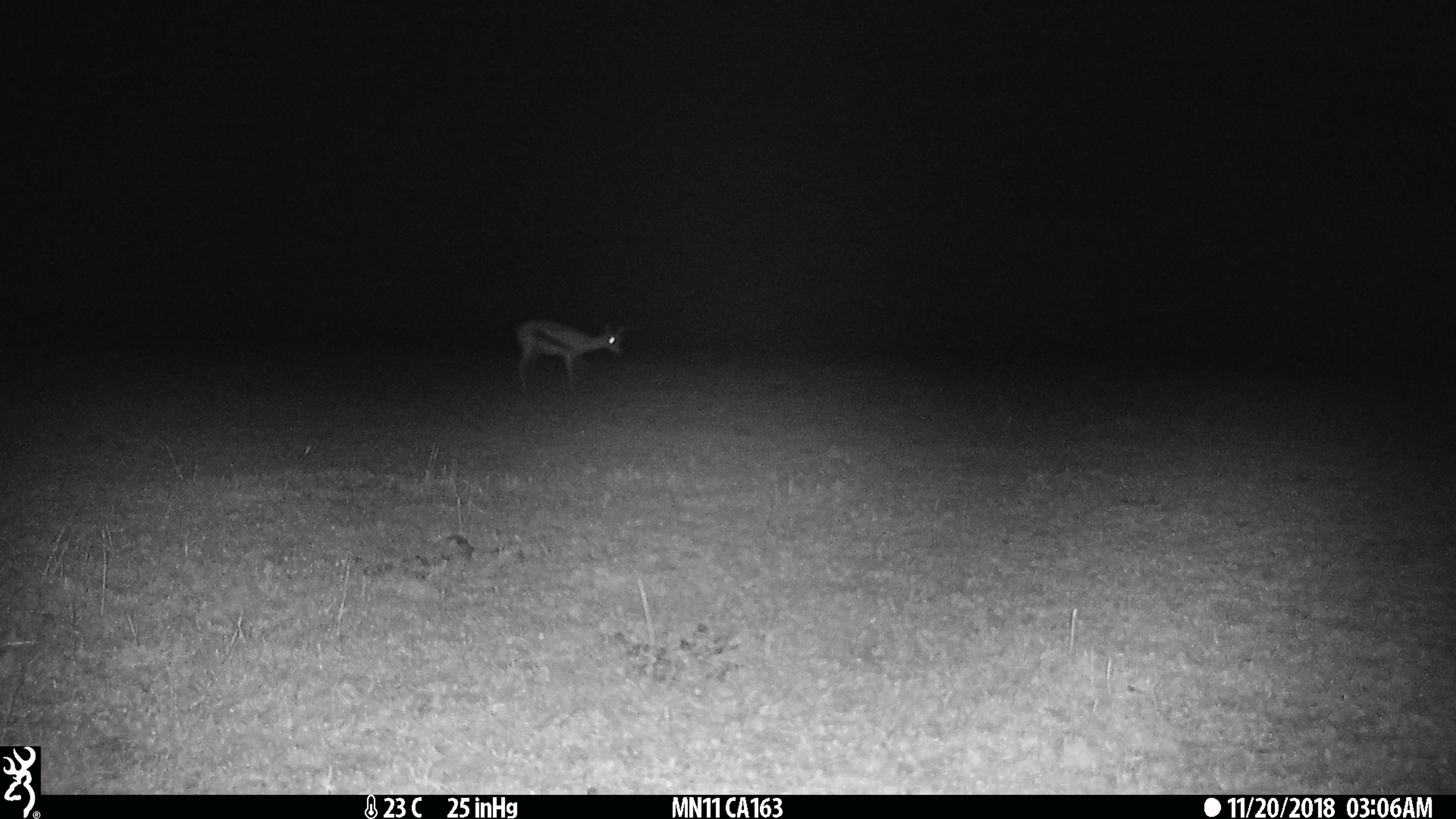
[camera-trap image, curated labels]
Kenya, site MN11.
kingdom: Animalia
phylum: Chordata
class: Mammalia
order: Artiodactyla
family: Bovidae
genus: Eudorcas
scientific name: Eudorcas thomsonii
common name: thomon's gazelle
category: gazelle thomsons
Gazelle thomsons (thomon's gazelle) (Eudorcas thomsonii).